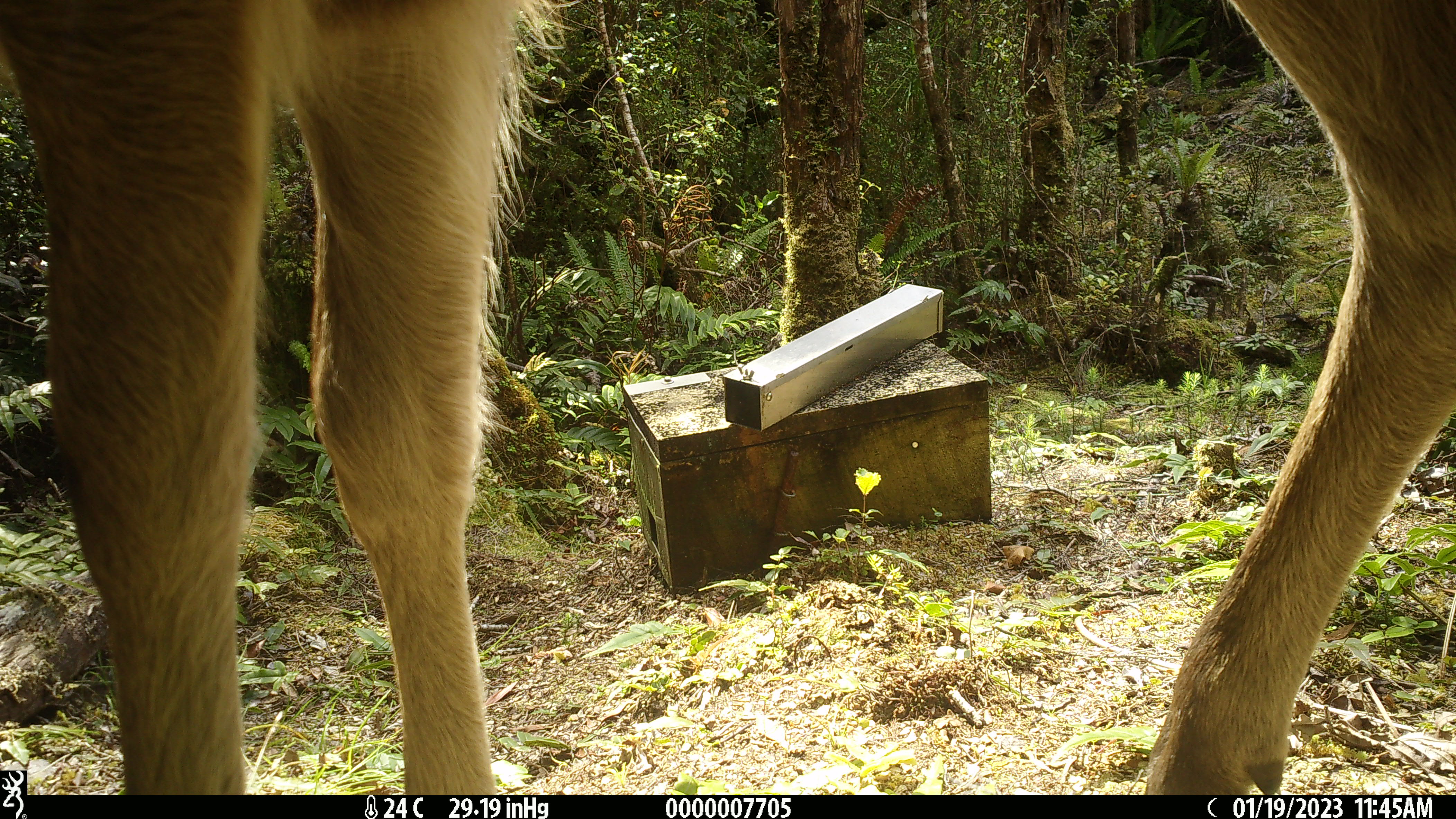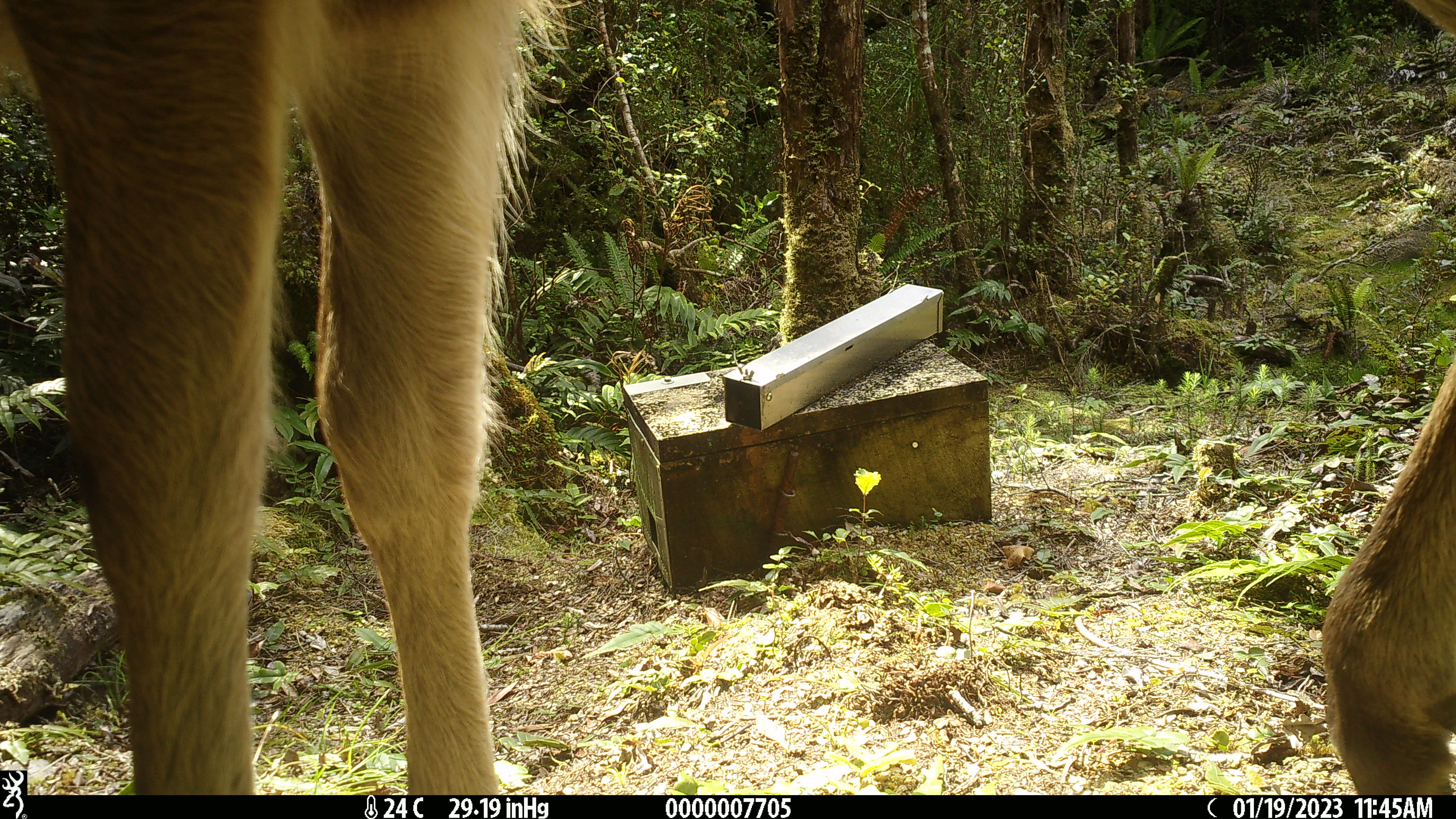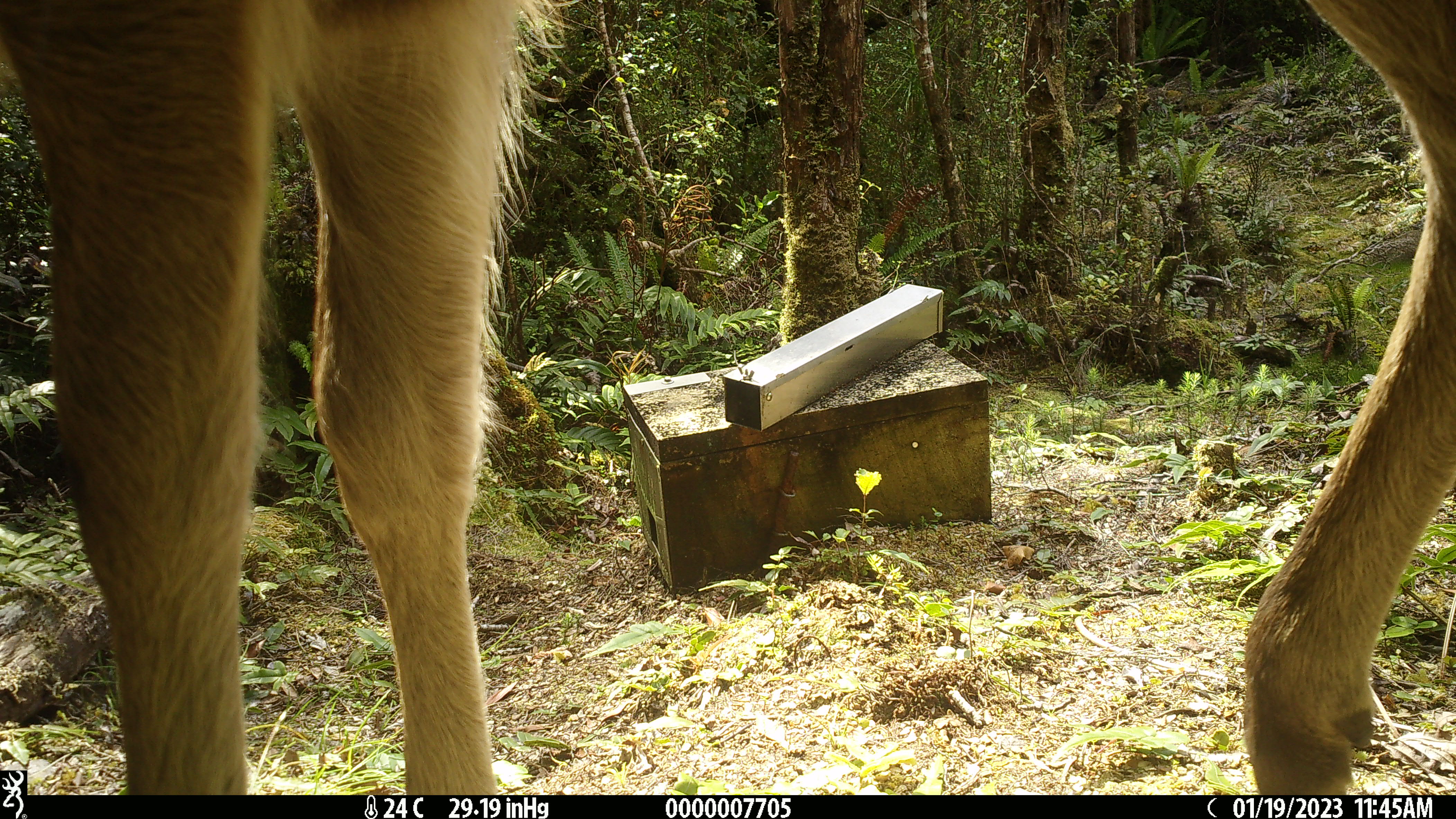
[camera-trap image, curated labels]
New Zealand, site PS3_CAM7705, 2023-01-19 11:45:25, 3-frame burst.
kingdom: Animalia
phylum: Chordata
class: Mammalia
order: Artiodactyla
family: Cervidae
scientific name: Cervidae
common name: deer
Deer (Cervidae).